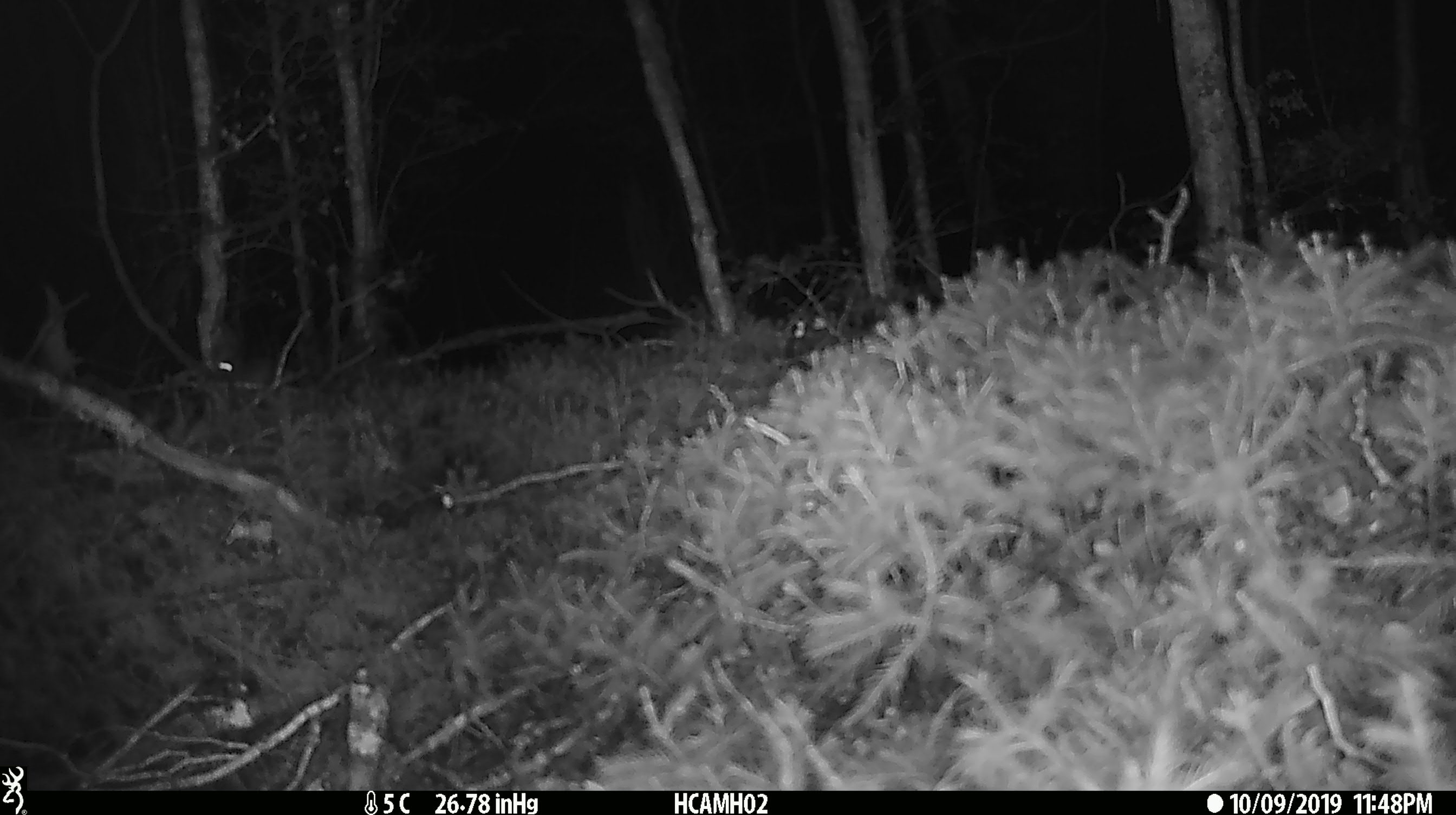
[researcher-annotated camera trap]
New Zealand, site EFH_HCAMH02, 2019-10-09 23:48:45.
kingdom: Animalia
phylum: Chordata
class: Mammalia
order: Rodentia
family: Muridae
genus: Mus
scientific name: Mus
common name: mouse